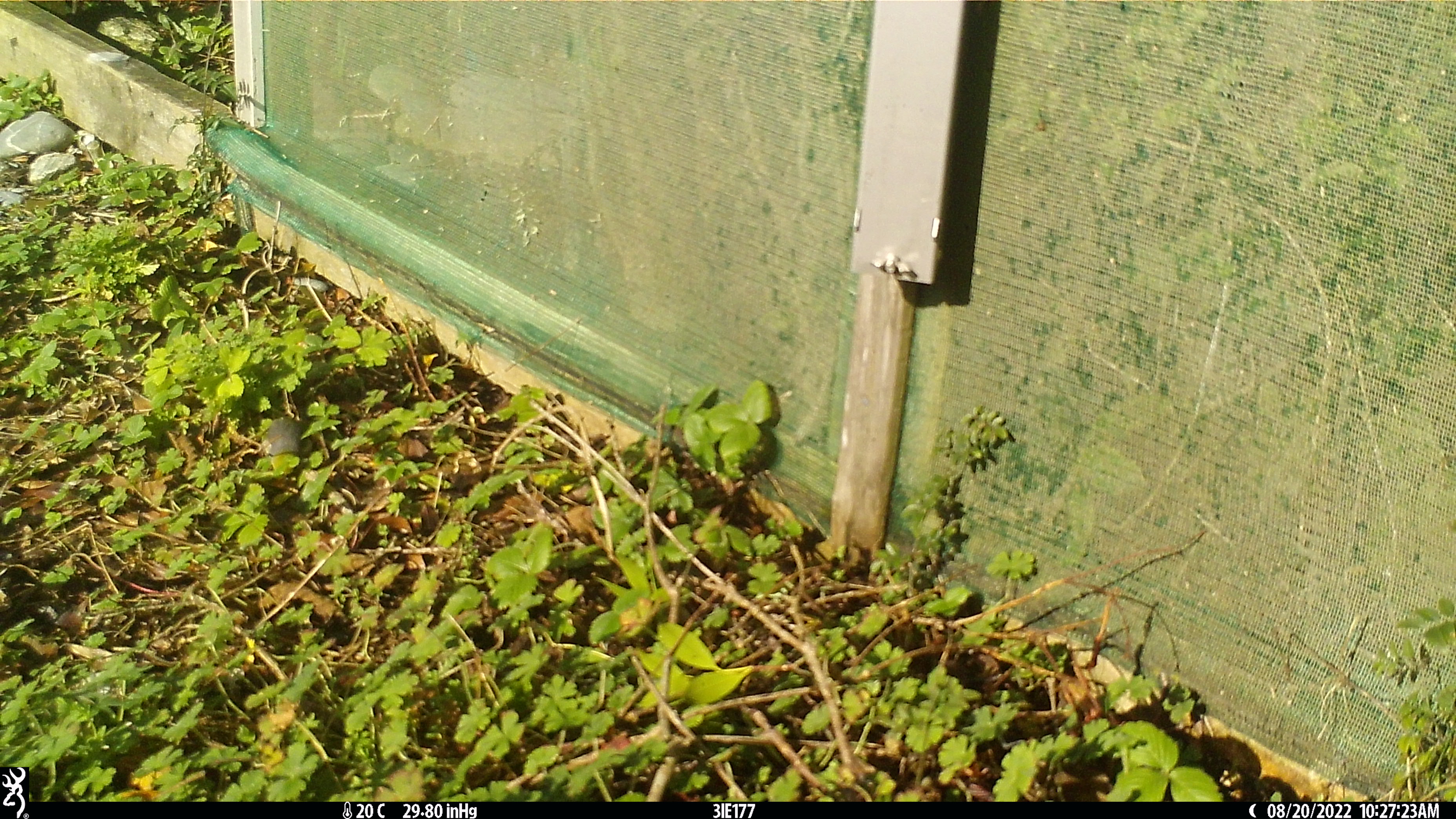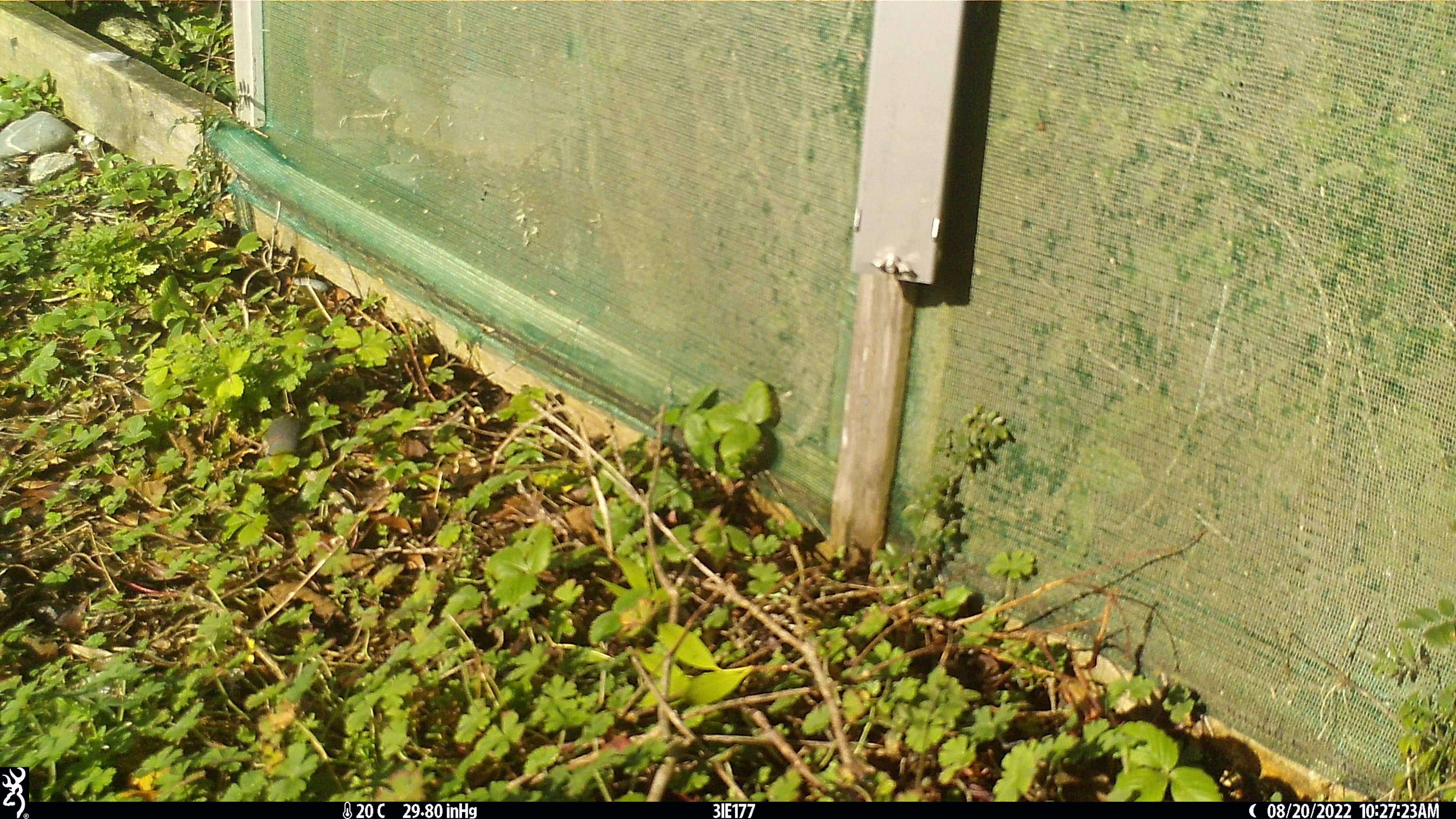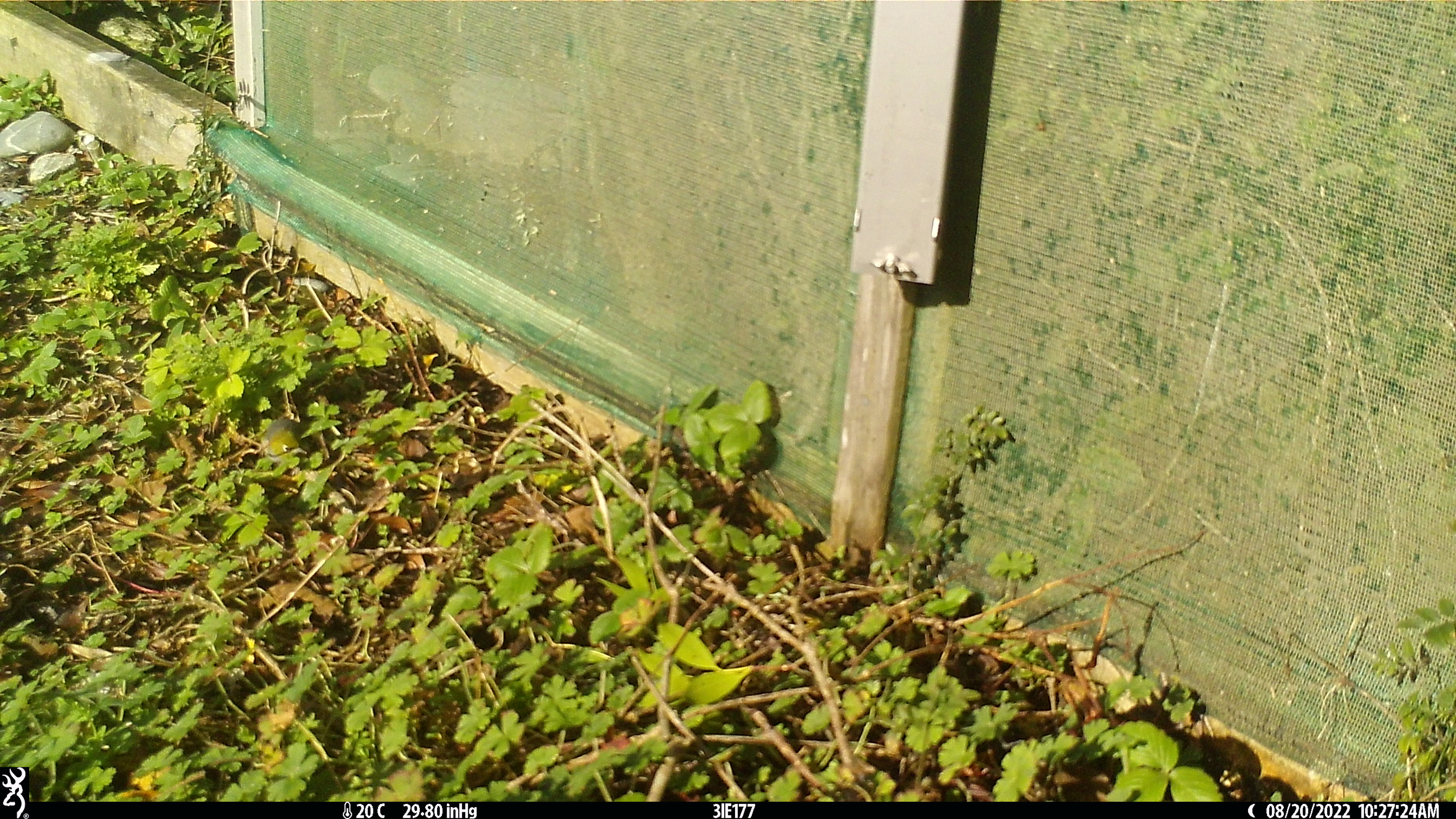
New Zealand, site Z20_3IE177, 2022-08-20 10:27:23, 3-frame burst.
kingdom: Animalia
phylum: Chordata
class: Aves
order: Passeriformes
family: Zosteropidae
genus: Zosterops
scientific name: Zosterops lateralis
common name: silvereye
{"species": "silvereye (Zosterops lateralis)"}